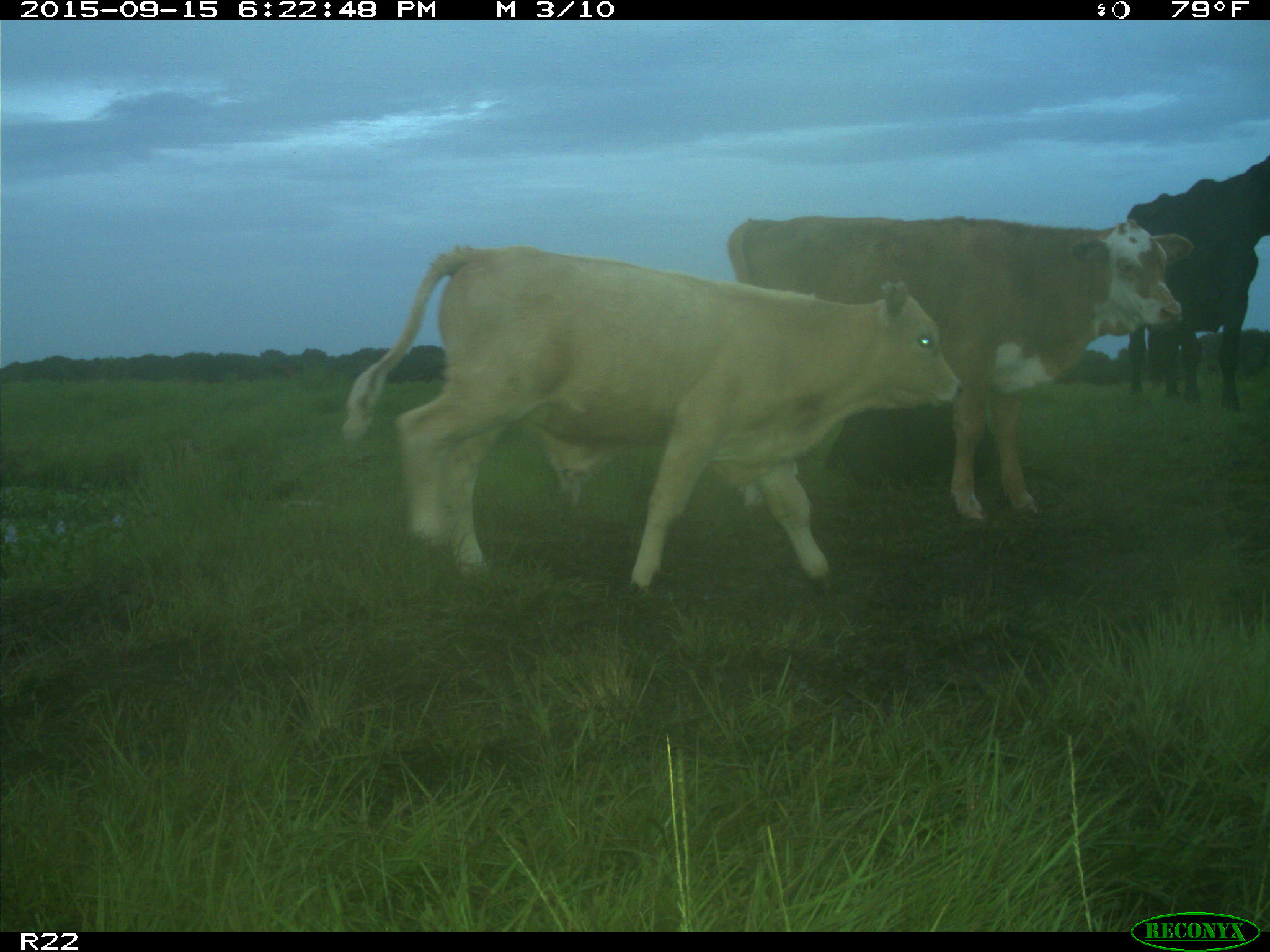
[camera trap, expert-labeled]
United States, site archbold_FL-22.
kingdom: Animalia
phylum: Chordata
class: Mammalia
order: Artiodactyla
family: Bovidae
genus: Bos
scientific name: Bos taurus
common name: domestic cow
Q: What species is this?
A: Bos taurus (domestic cow).